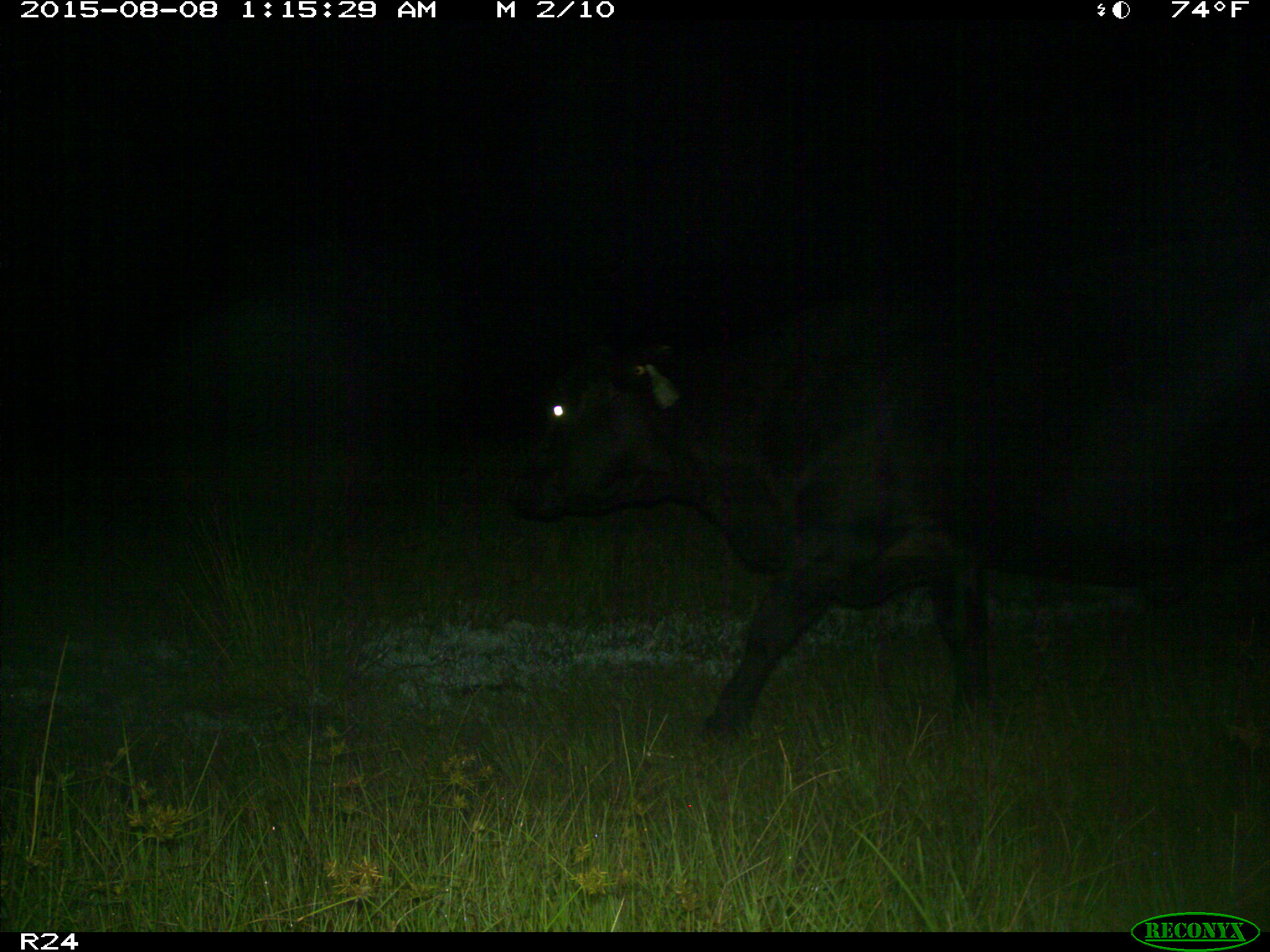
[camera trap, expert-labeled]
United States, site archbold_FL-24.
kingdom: Animalia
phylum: Chordata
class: Mammalia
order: Artiodactyla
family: Bovidae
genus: Bos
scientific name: Bos taurus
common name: domestic cow